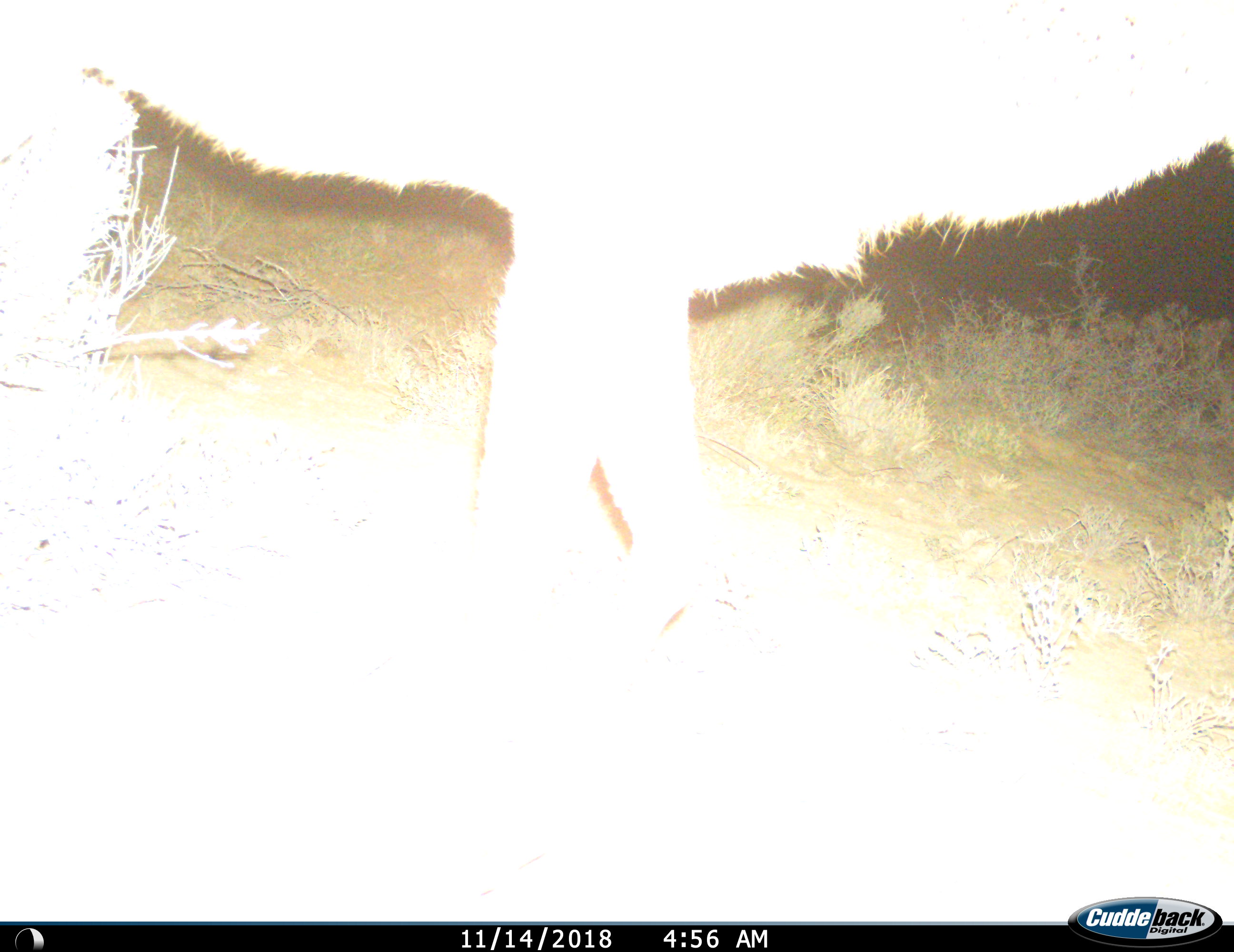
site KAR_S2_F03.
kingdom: Animalia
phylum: Chordata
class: Mammalia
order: Artiodactyla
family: Bovidae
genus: Tragelaphus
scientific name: Tragelaphus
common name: kudu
Kudu (Tragelaphus), count 1. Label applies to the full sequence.